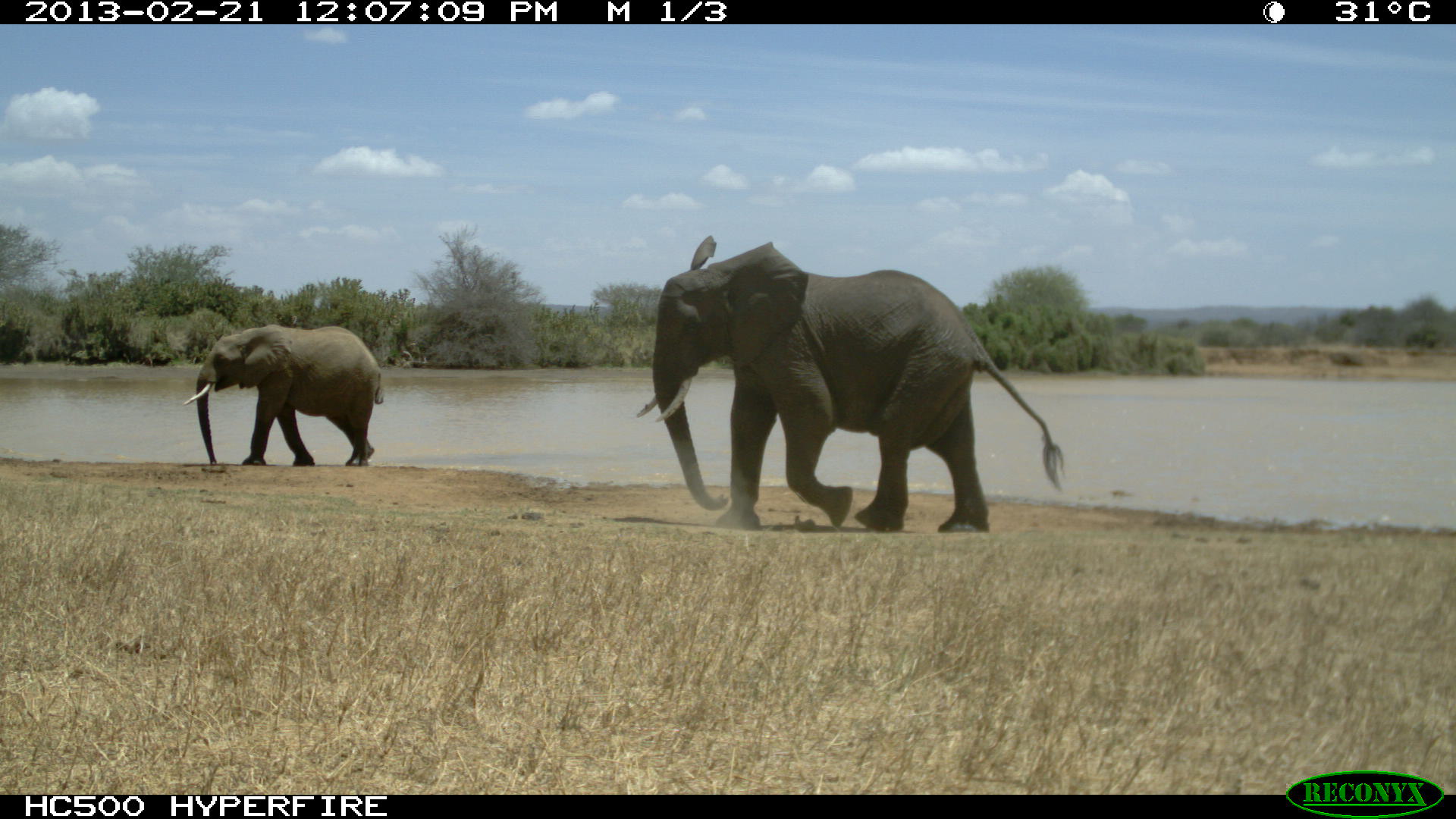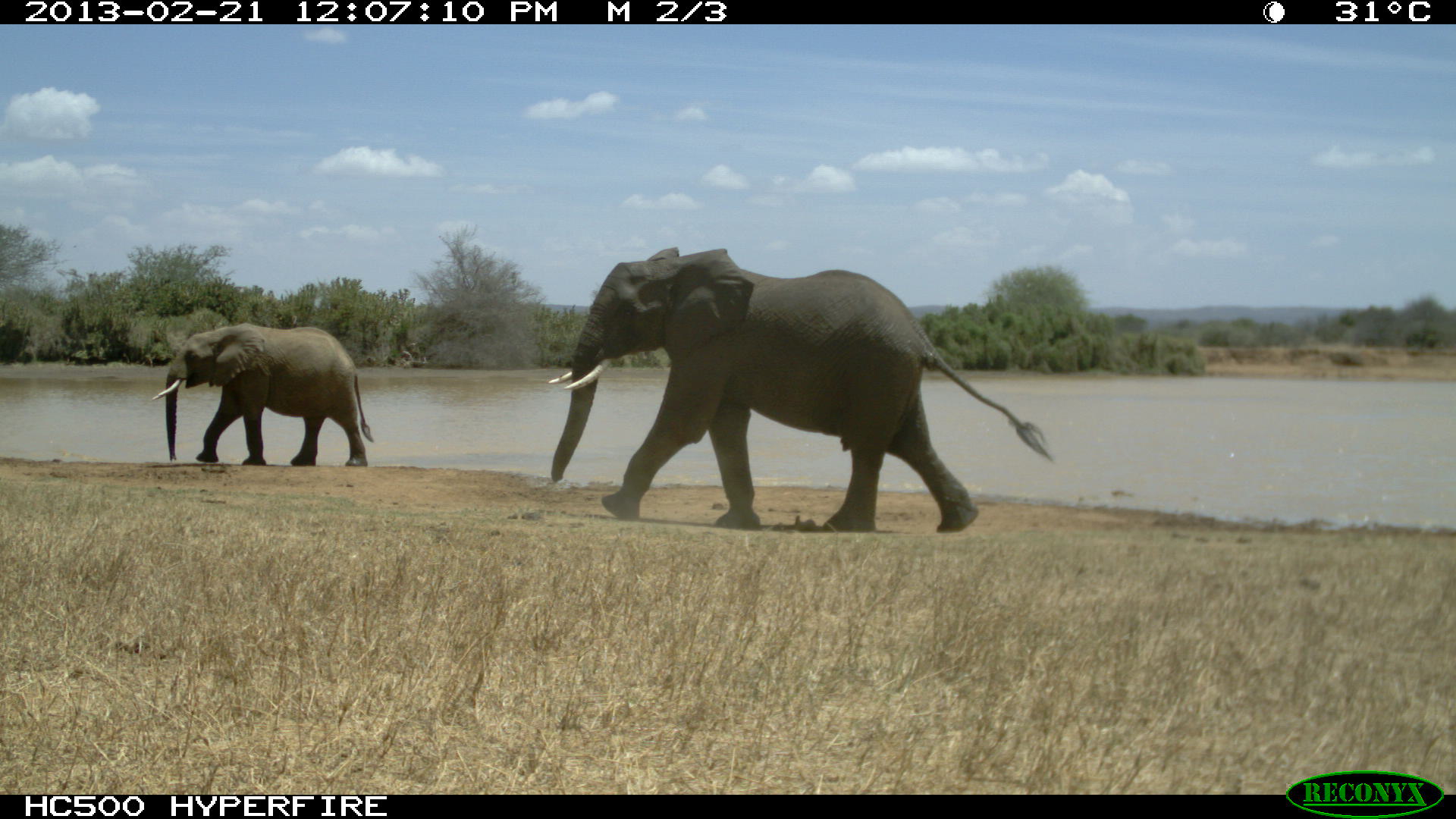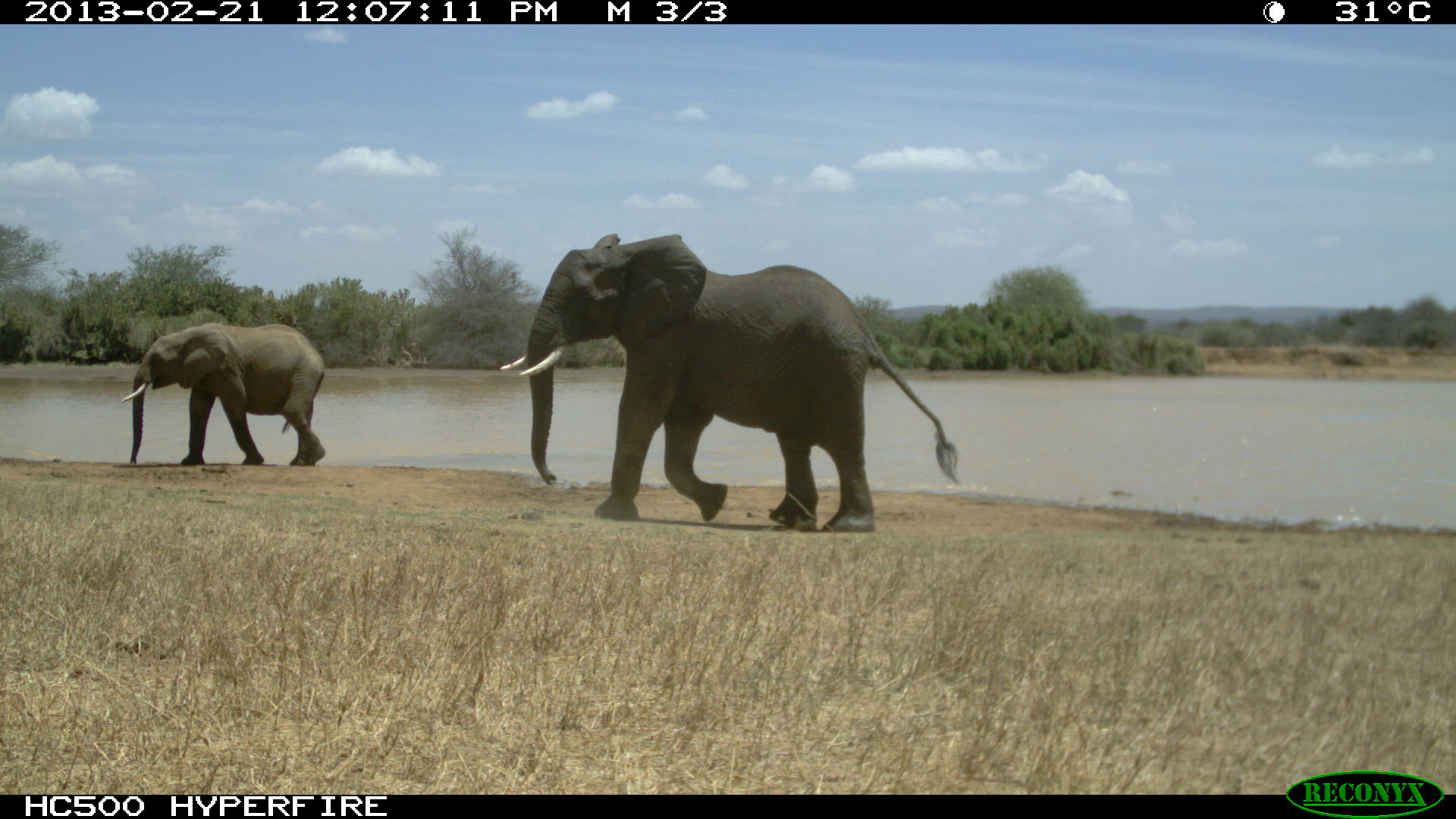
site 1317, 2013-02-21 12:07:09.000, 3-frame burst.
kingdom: Animalia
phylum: Chordata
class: Mammalia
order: Proboscidea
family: Elephantidae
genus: Loxodonta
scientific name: Loxodonta africana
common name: african bush elephant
Loxodonta africana (african bush elephant), count 2.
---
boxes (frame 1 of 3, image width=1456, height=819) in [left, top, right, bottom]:
loxodonta africana: [635, 234, 1064, 533]; [182, 324, 385, 467]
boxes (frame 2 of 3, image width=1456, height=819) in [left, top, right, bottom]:
loxodonta africana: [548, 246, 1053, 533]; [148, 323, 375, 467]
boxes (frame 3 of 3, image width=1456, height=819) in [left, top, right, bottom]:
loxodonta africana: [499, 233, 959, 533]; [118, 322, 325, 466]